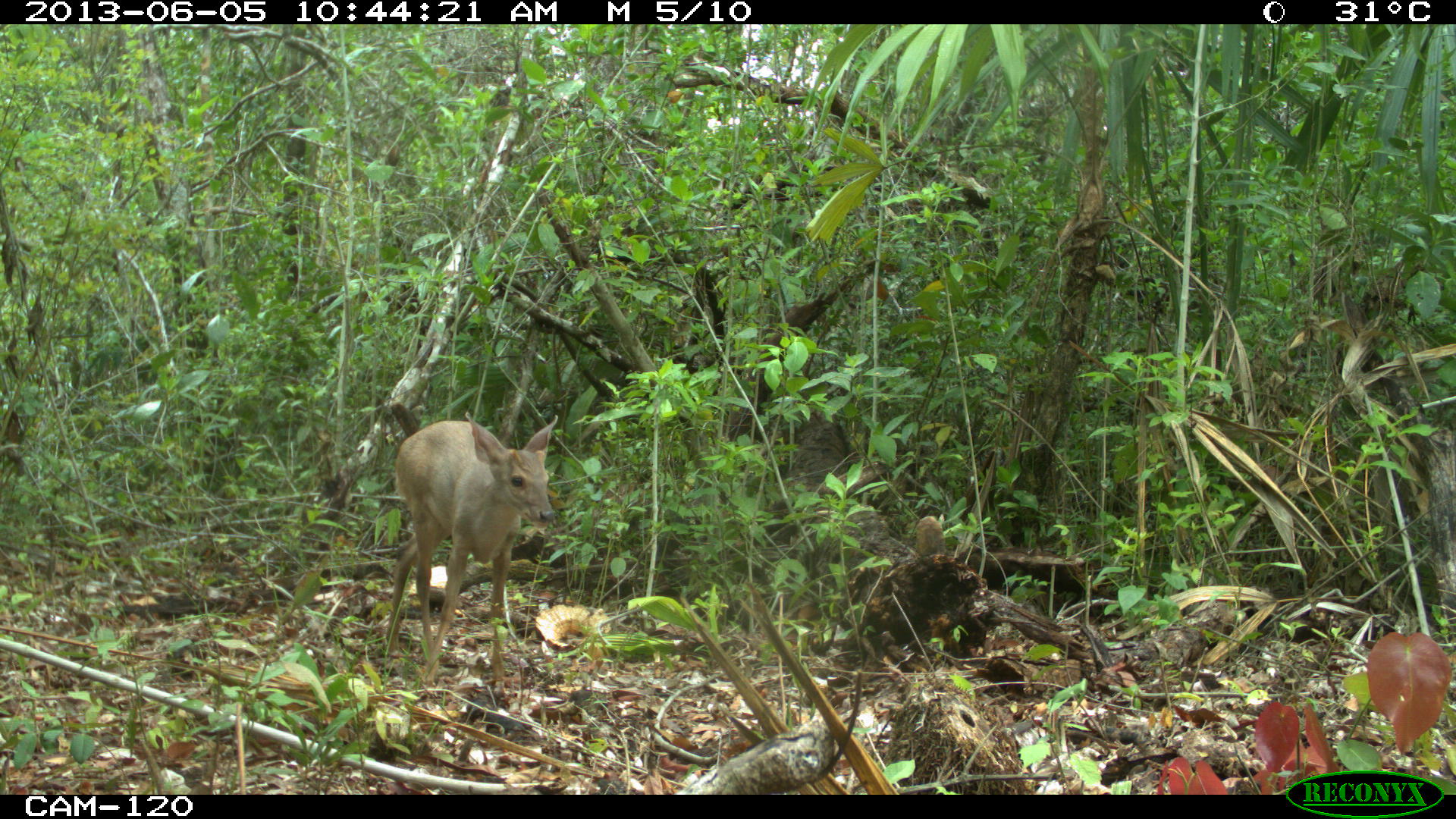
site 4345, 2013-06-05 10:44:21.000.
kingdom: Animalia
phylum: Chordata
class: Mammalia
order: Artiodactyla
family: Cervidae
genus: Odocoileus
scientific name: Odocoileus pandora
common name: yucatán brown brocket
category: mazama pandora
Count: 1.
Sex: female.